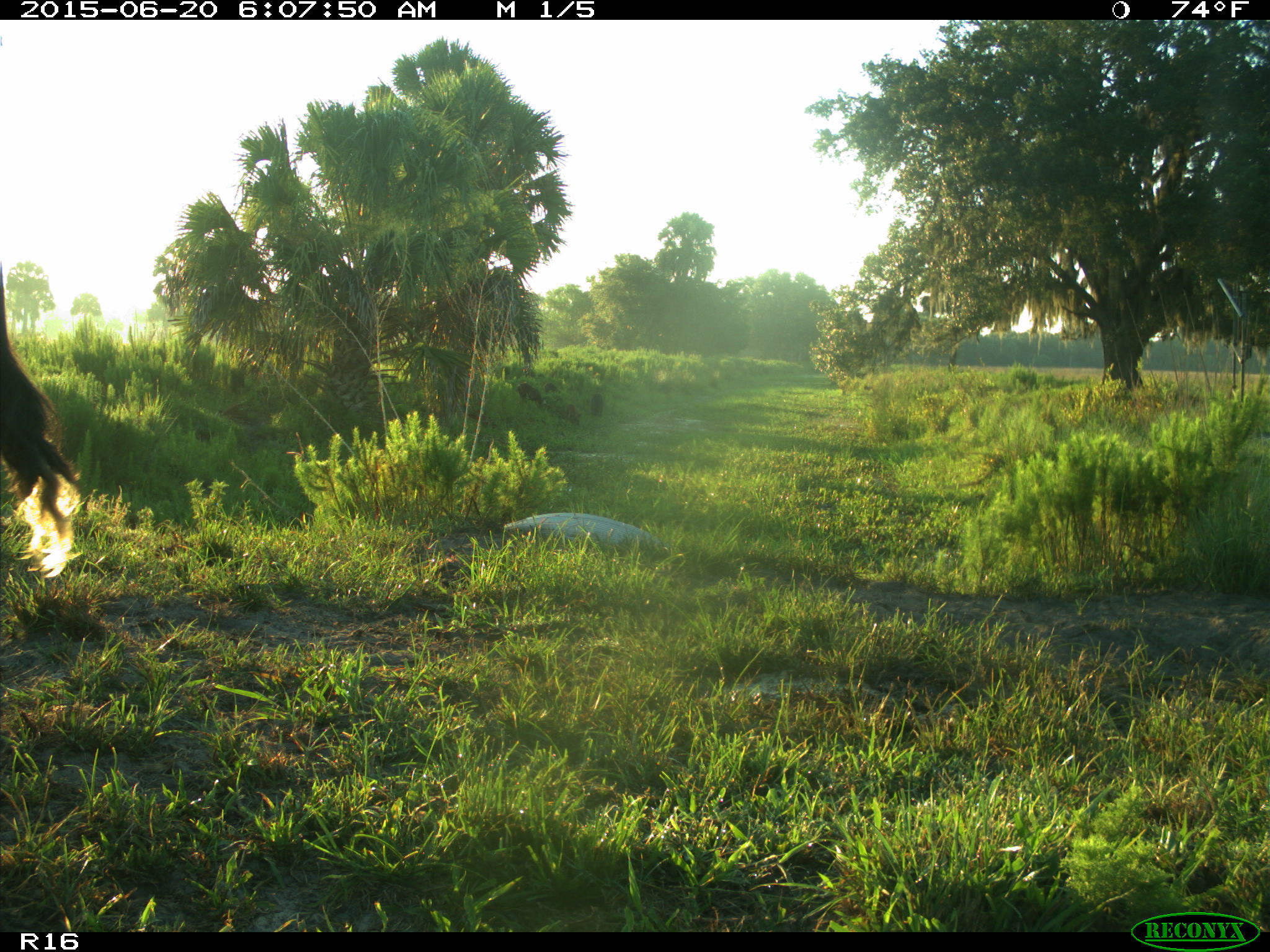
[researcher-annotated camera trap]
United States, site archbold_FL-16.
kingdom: Animalia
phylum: Chordata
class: Mammalia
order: Artiodactyla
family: Suidae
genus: Sus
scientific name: Sus scrofa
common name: wild boar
Sus scrofa (wild boar).